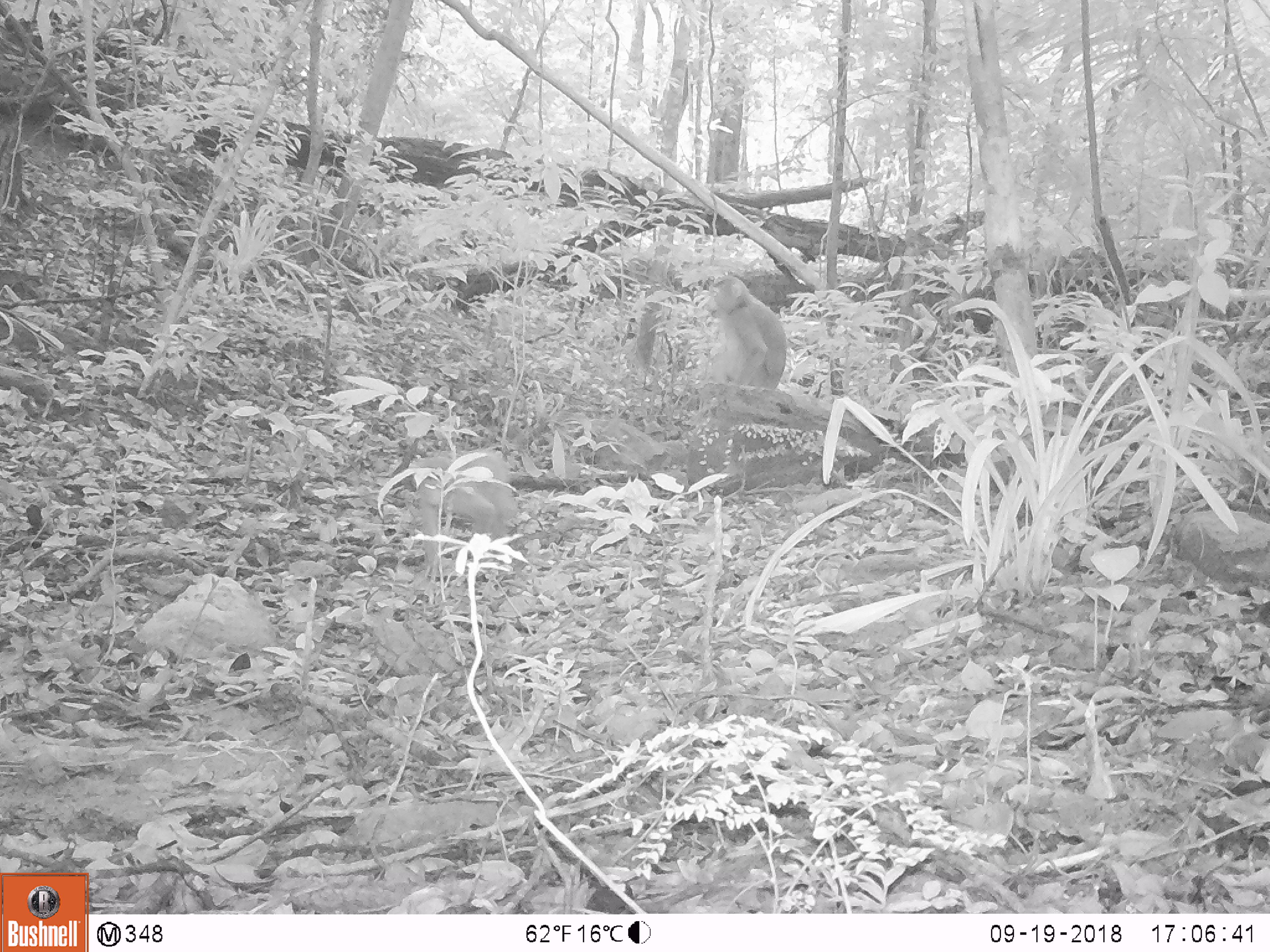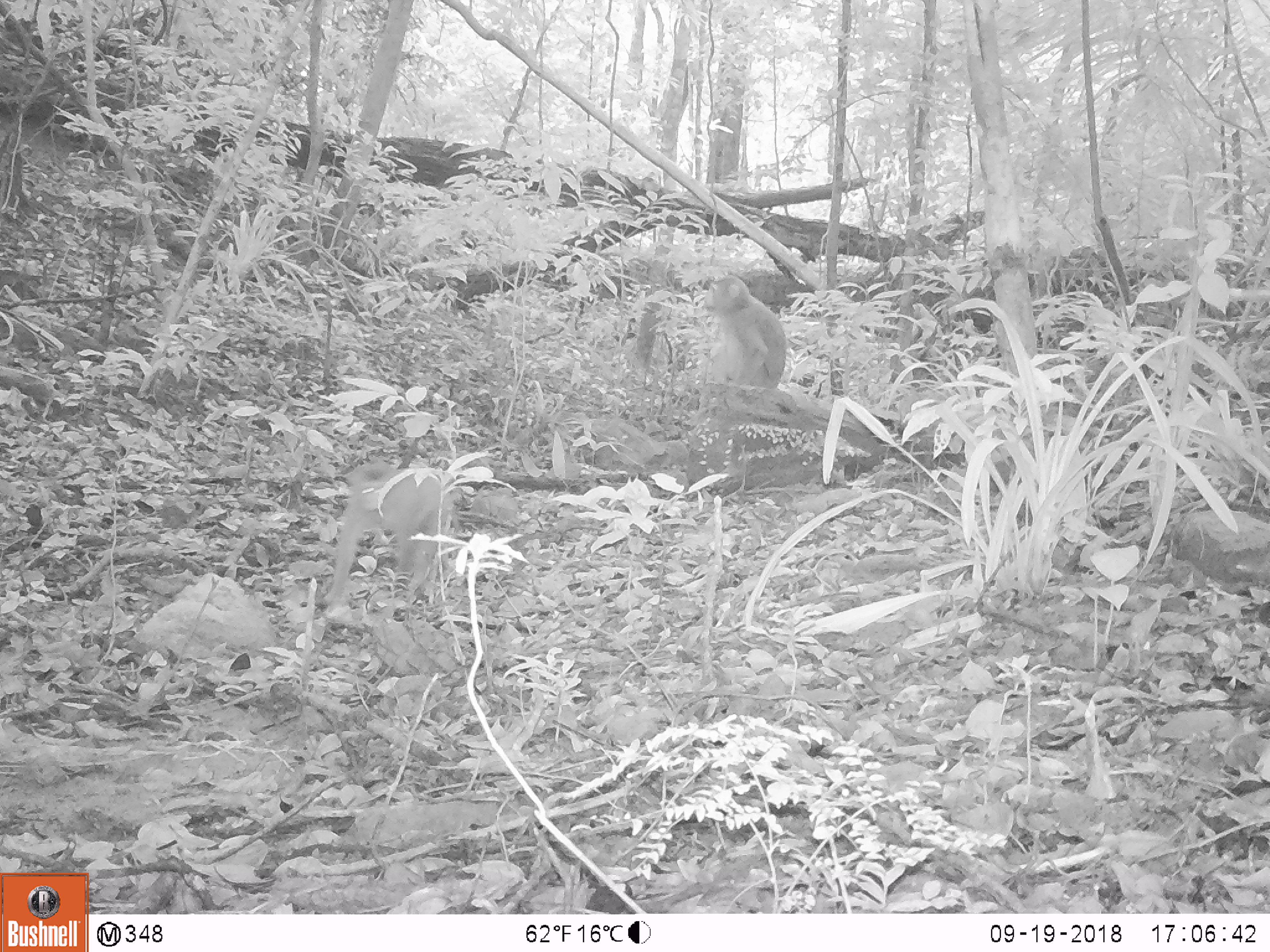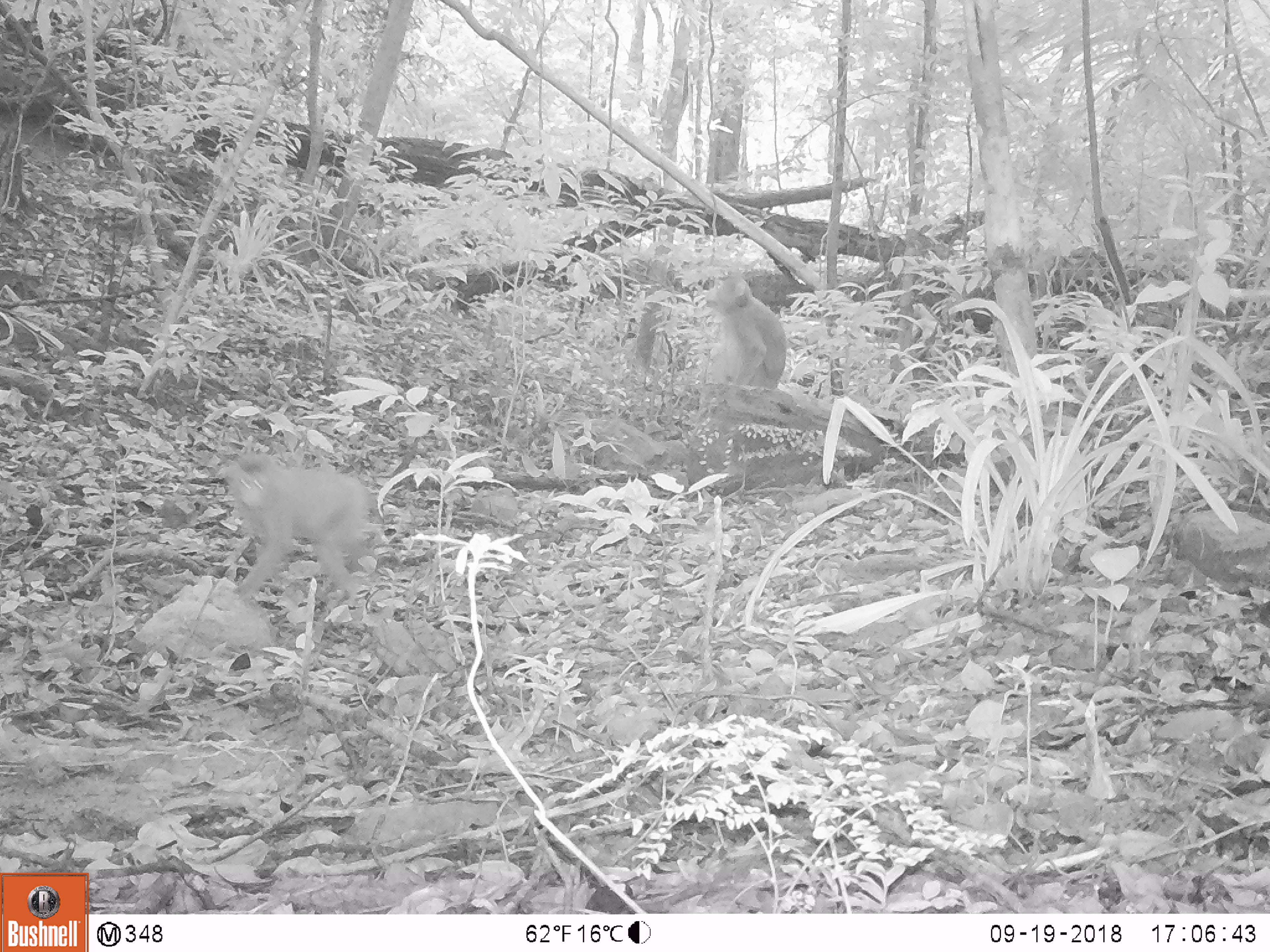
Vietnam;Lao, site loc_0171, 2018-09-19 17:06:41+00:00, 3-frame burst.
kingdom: Animalia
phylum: Chordata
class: Mammalia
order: Primates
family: Cercopithecidae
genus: Macaca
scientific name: Macaca nemestrina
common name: pig-tailed macaque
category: pig tailed macaque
Pig tailed macaque (pig-tailed macaque) (Macaca nemestrina). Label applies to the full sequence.